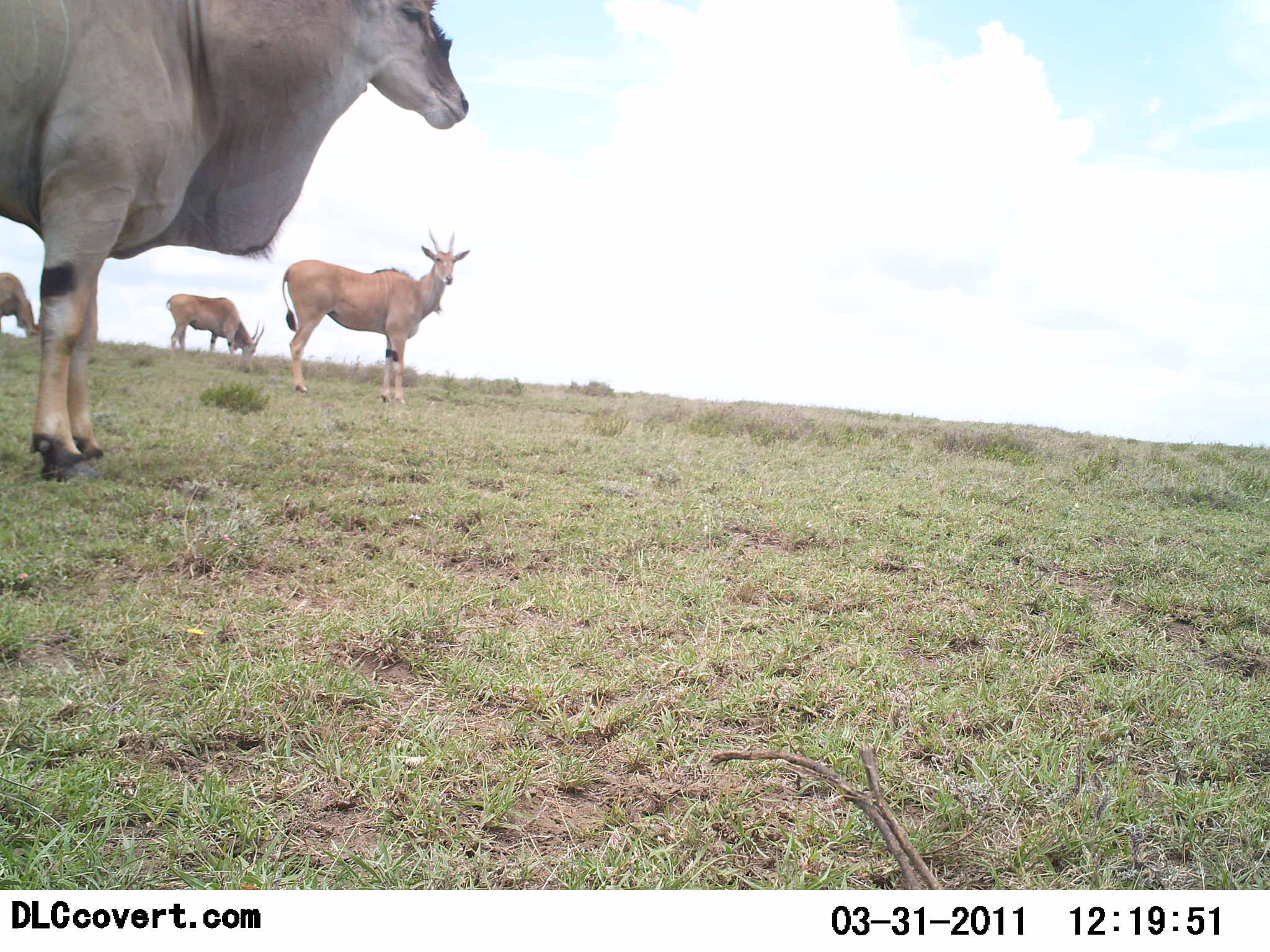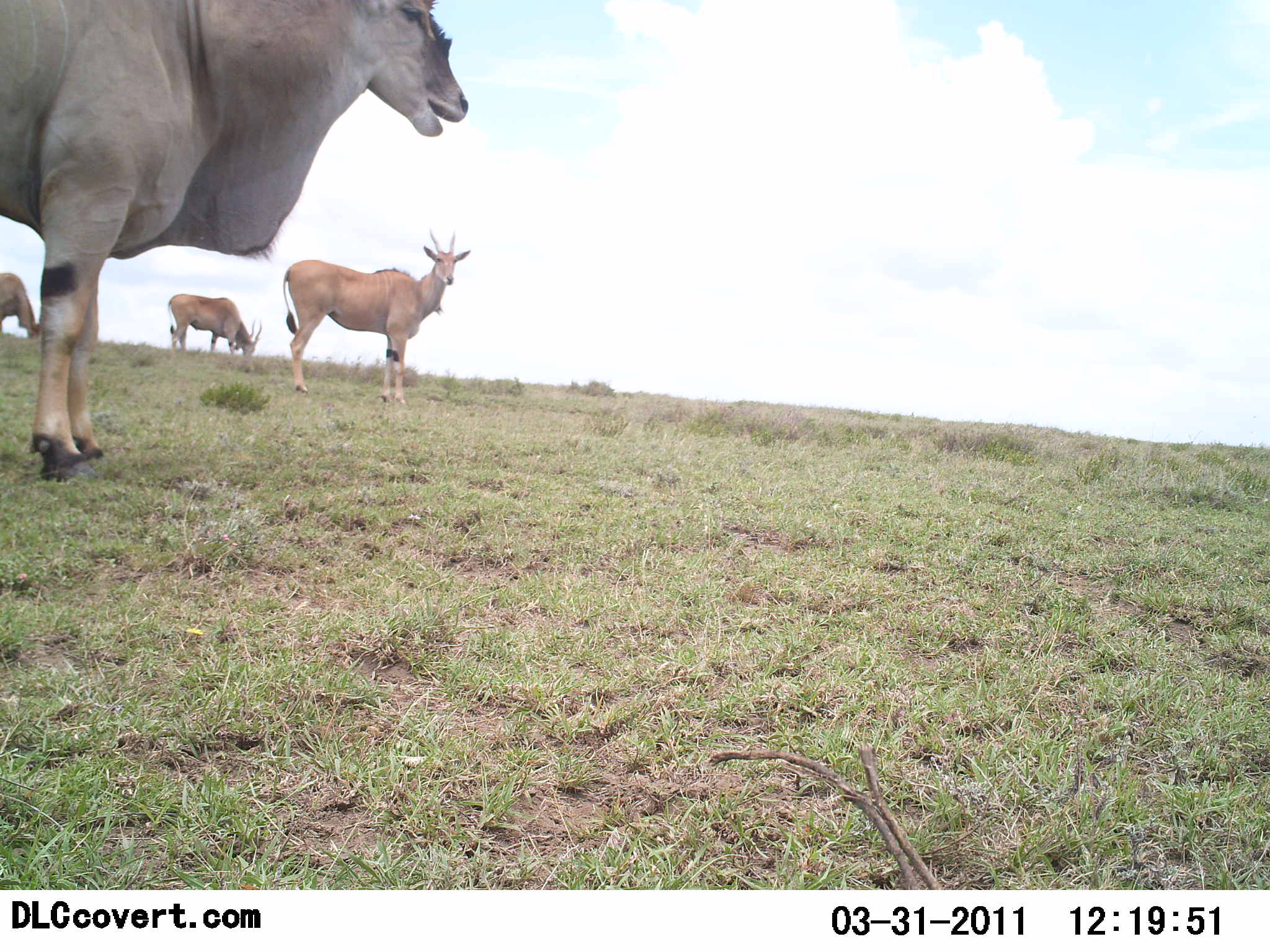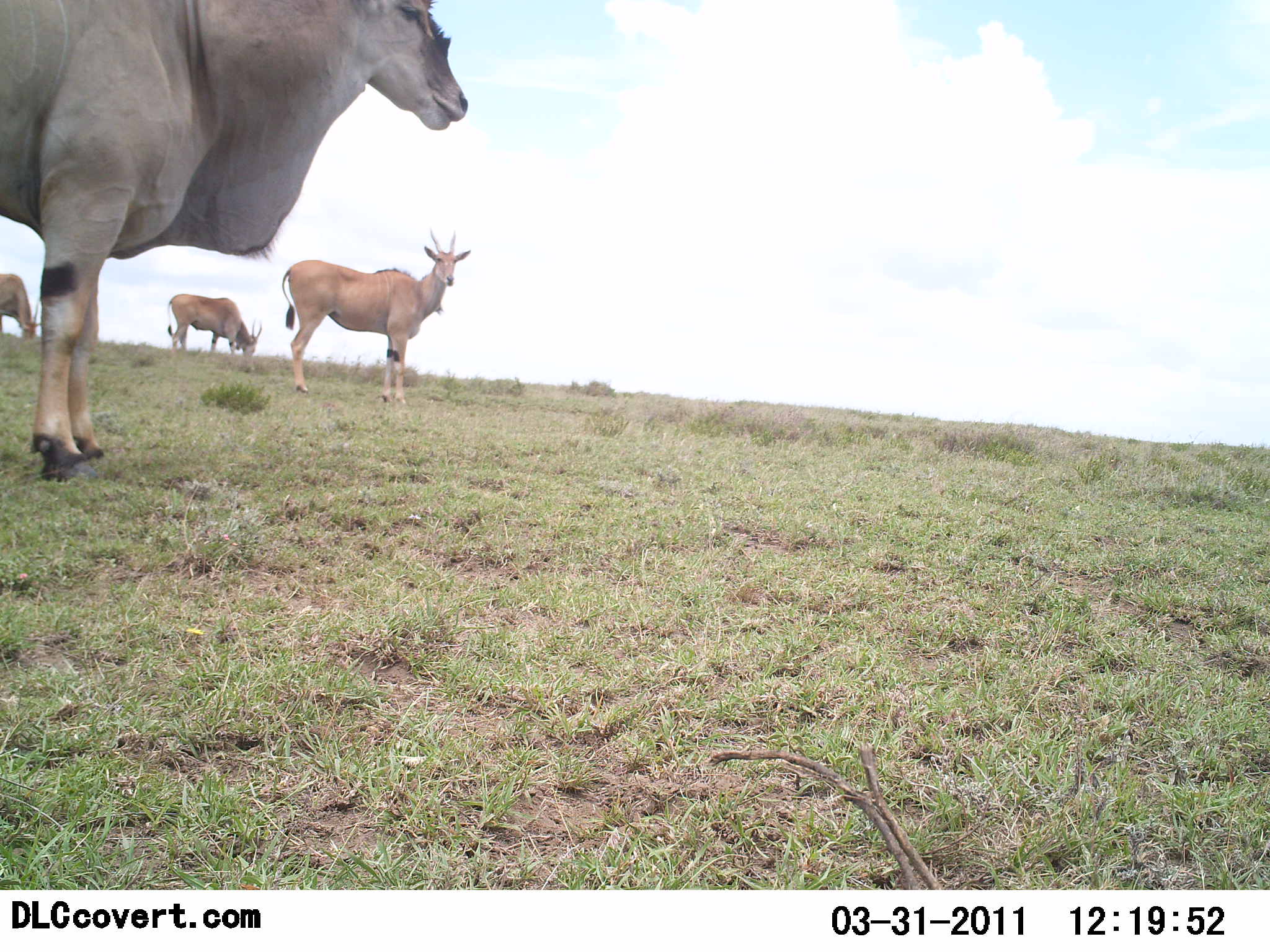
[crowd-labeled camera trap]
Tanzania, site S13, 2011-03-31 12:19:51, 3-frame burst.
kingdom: Animalia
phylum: Chordata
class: Mammalia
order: Artiodactyla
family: Bovidae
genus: Tragelaphus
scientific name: Tragelaphus oryx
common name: eland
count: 4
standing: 69%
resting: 0%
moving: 0%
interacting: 0%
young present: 0%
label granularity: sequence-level